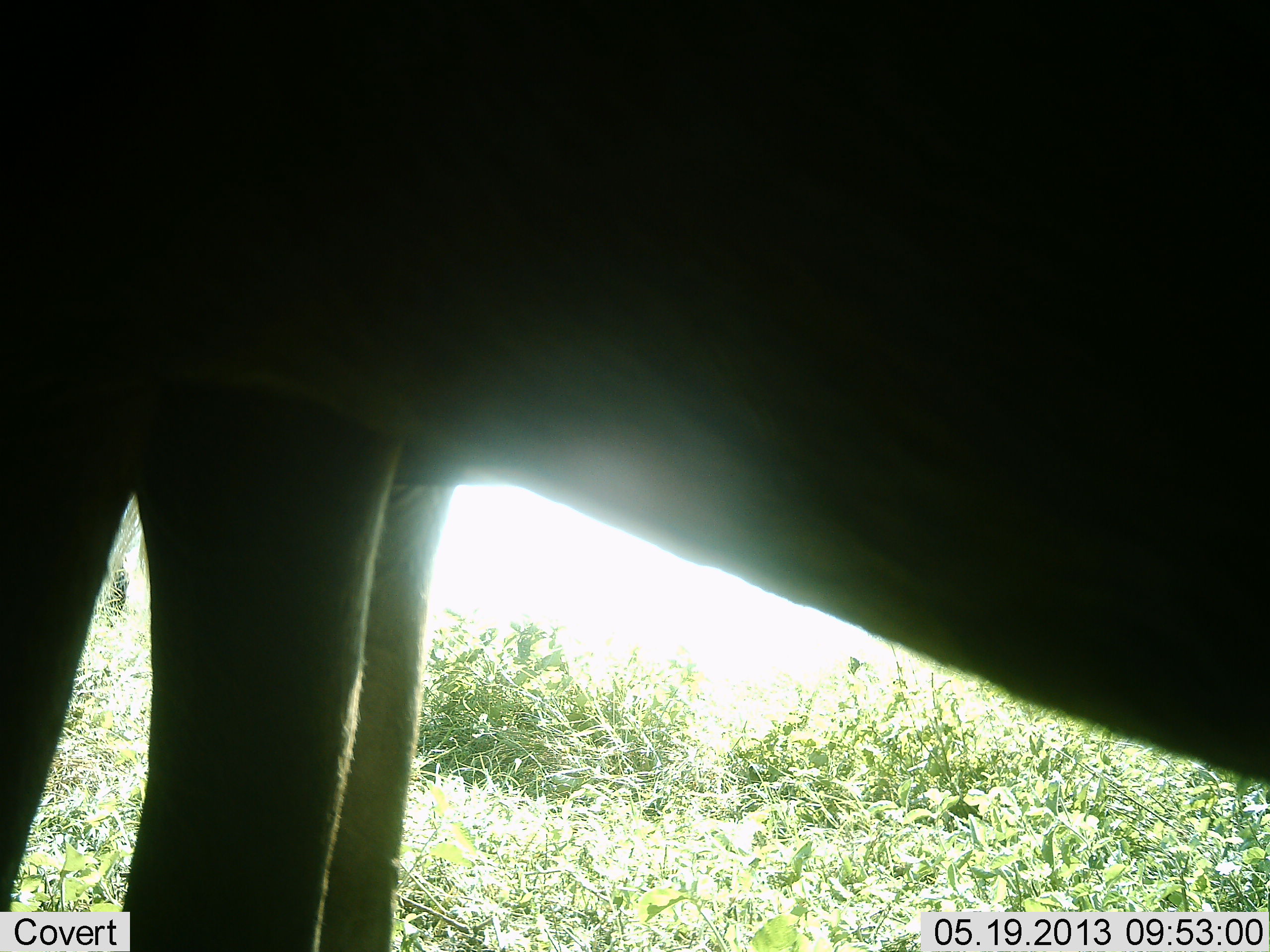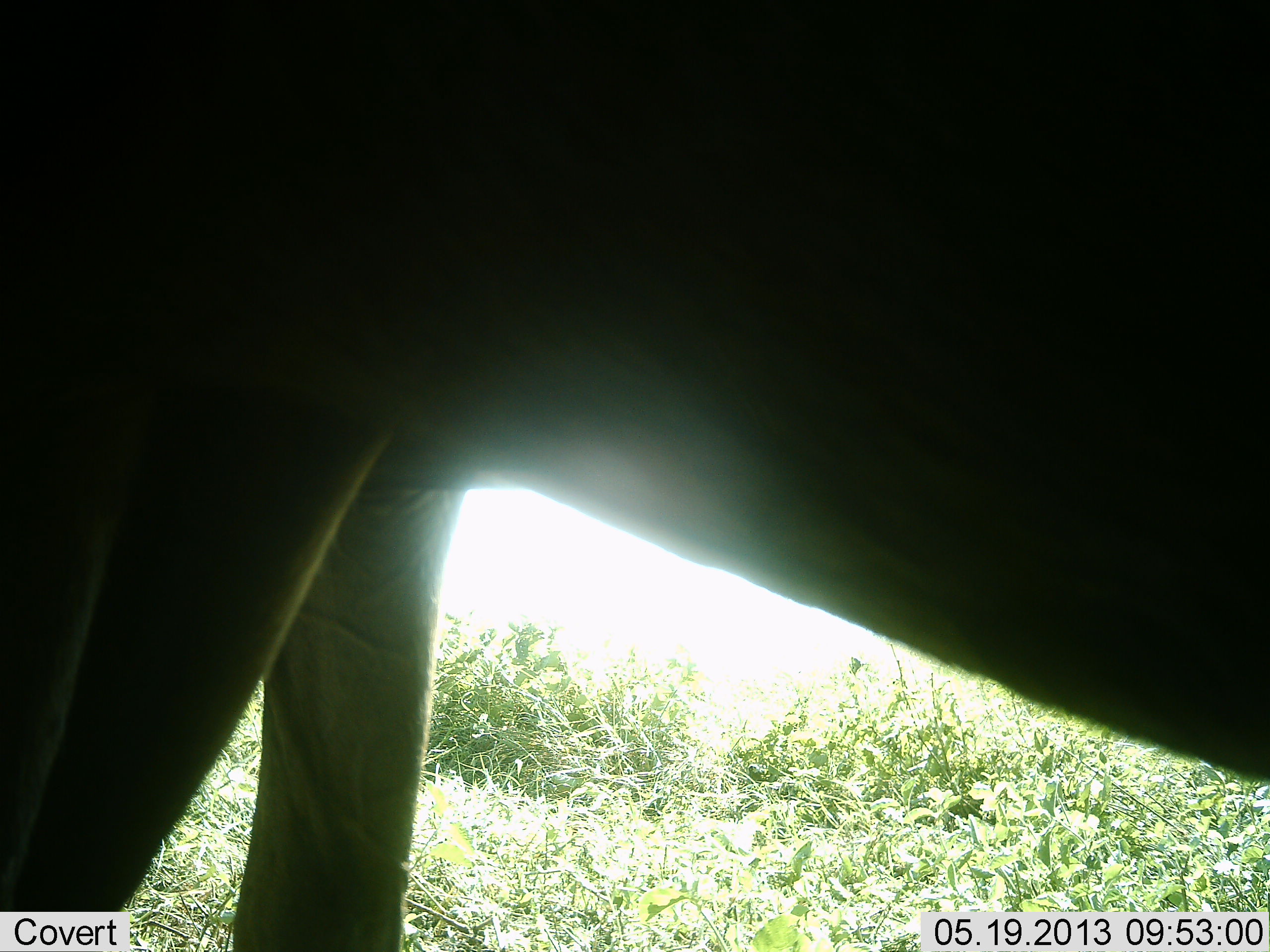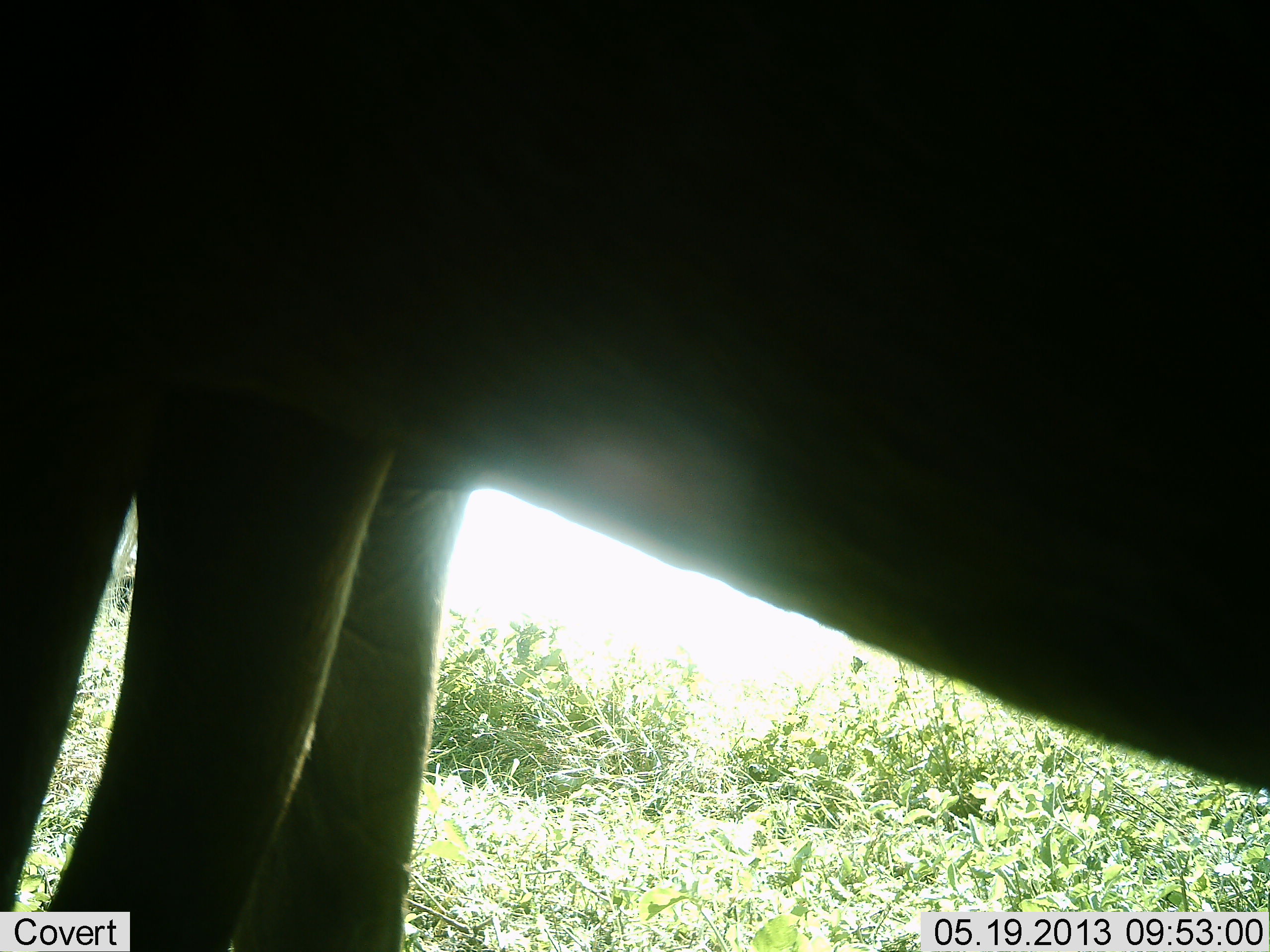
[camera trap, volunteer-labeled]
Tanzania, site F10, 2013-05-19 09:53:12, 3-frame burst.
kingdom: Animalia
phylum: Chordata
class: Mammalia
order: Artiodactyla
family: Bovidae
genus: Alcelaphus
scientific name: Alcelaphus buselaphus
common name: hartebeest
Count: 1.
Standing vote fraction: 100%.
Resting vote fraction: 20%.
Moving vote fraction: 0%.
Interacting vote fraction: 0%.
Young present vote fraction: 0%.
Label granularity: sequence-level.